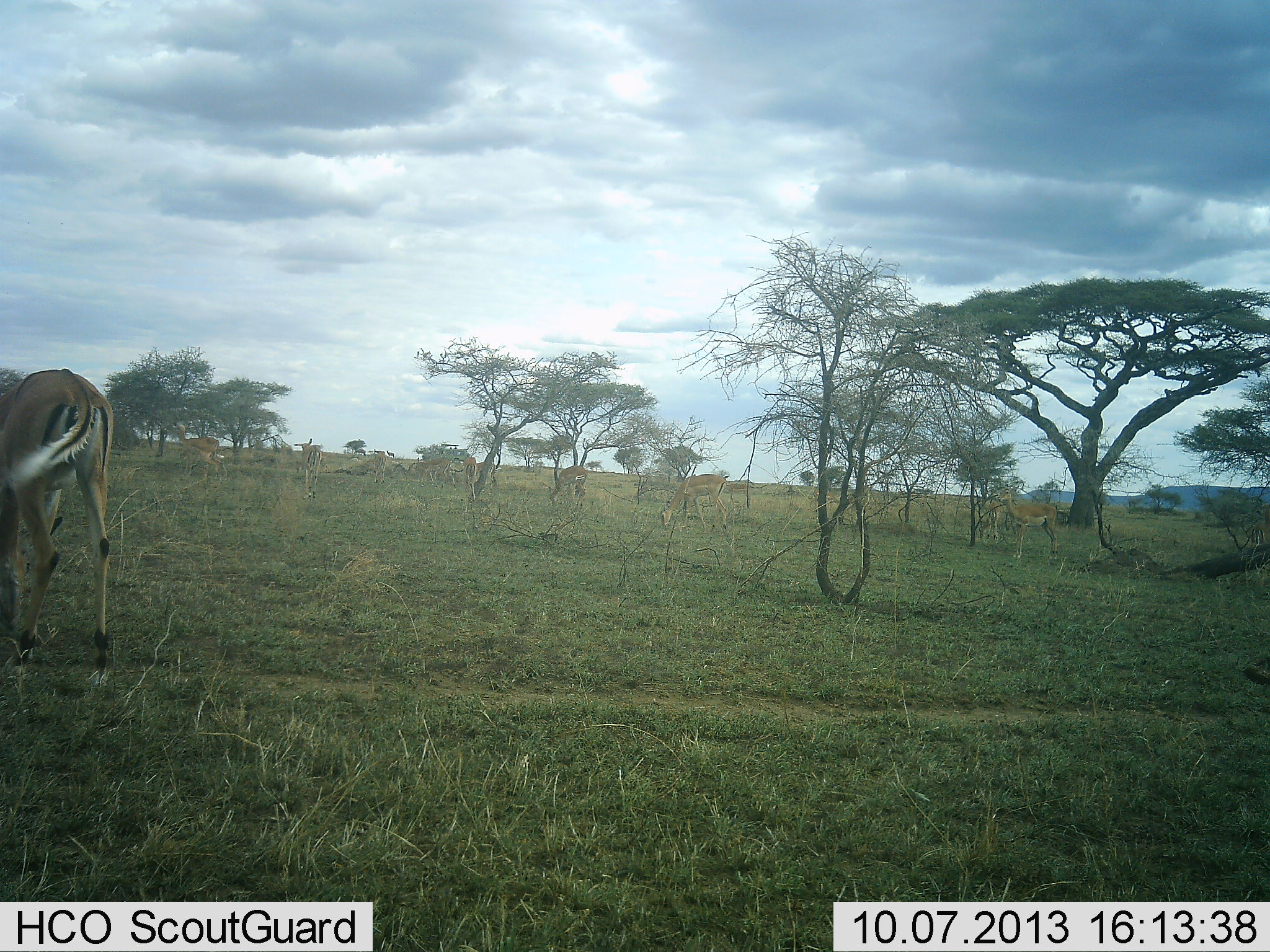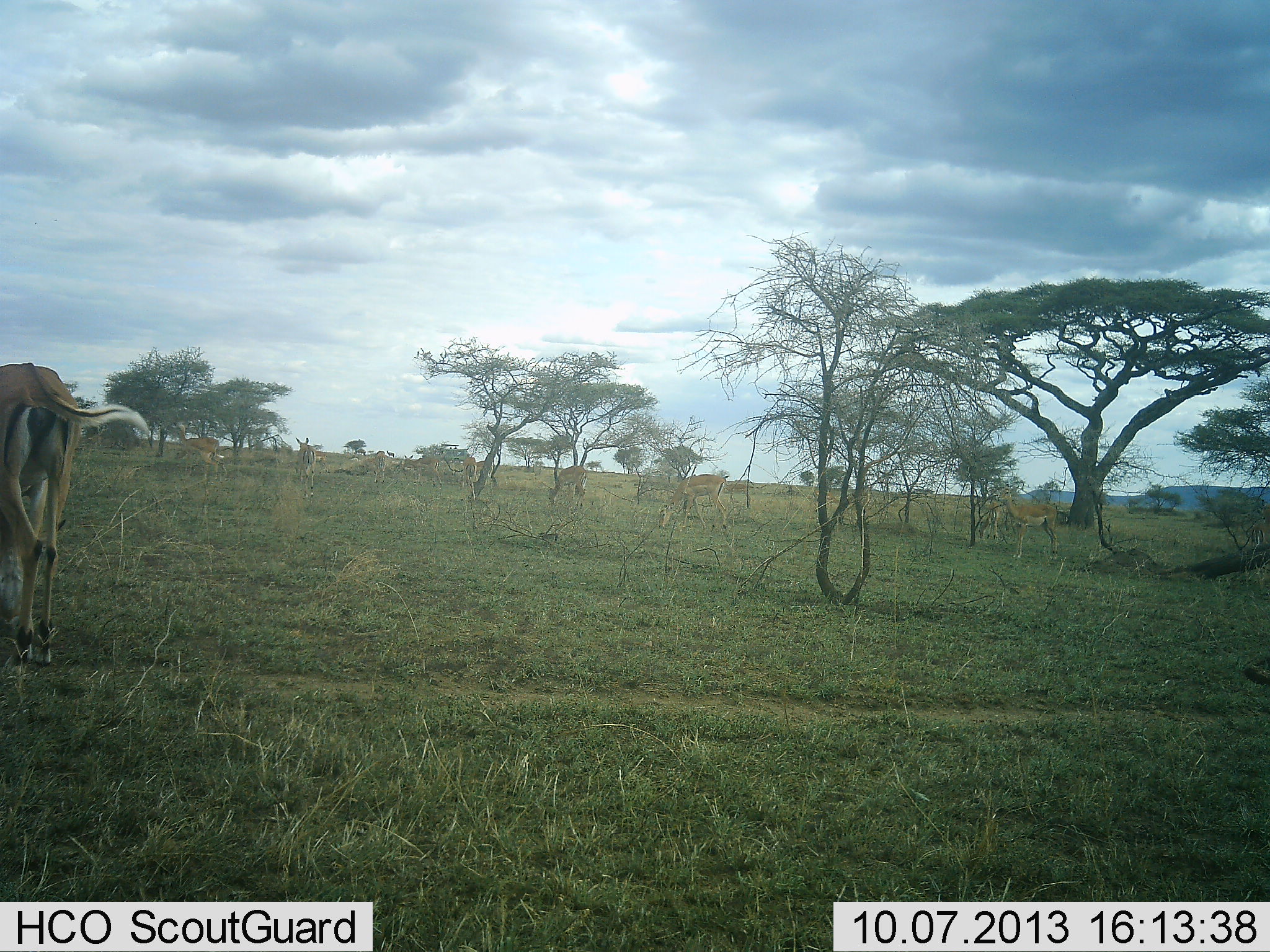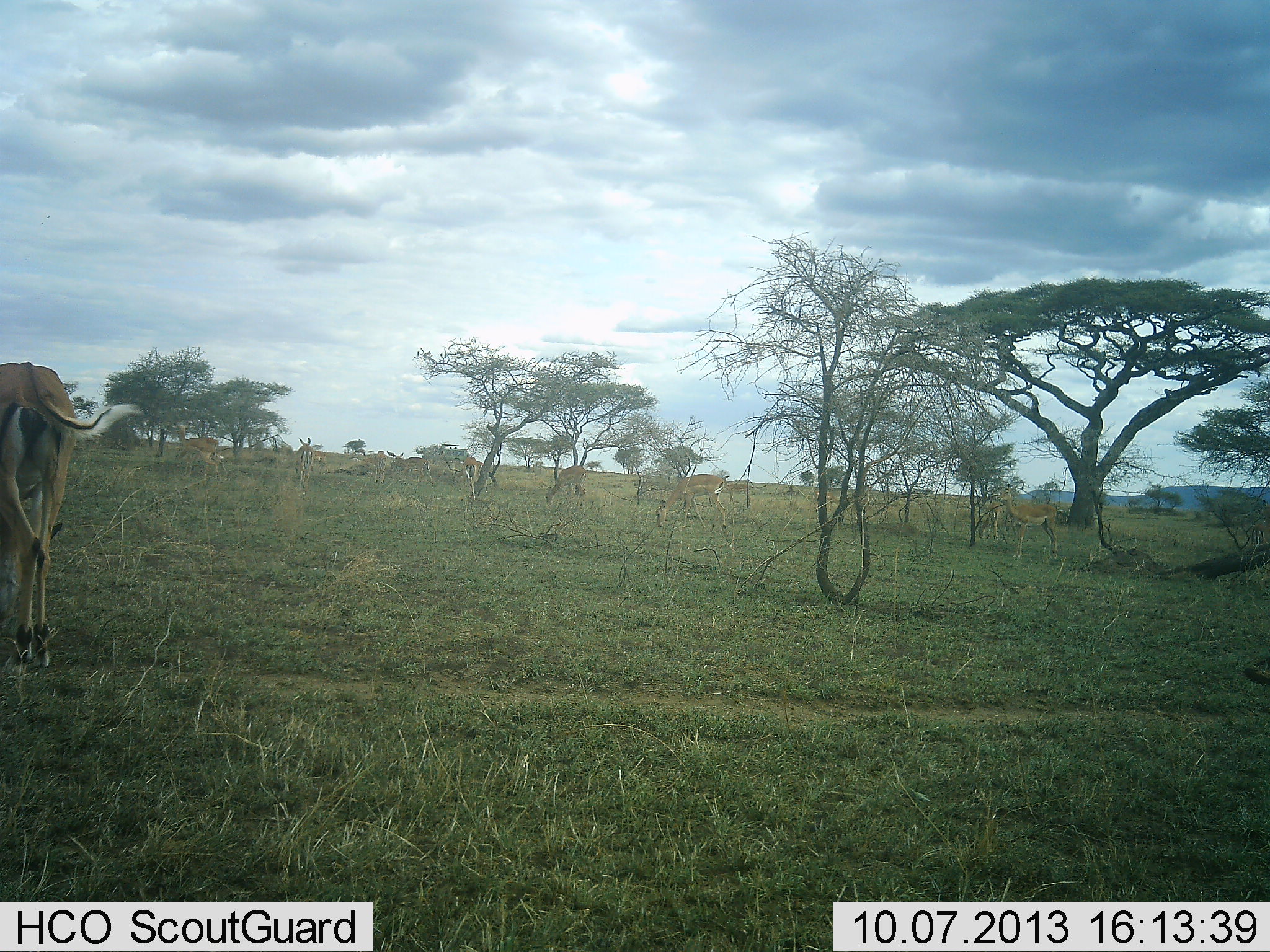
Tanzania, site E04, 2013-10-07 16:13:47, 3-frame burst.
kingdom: Animalia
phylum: Chordata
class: Mammalia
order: Artiodactyla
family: Bovidae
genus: Aepyceros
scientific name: Aepyceros melampus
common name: impala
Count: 8.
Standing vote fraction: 70%.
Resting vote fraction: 0%.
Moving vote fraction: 40%.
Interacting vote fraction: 0%.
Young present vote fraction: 0%.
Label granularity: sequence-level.